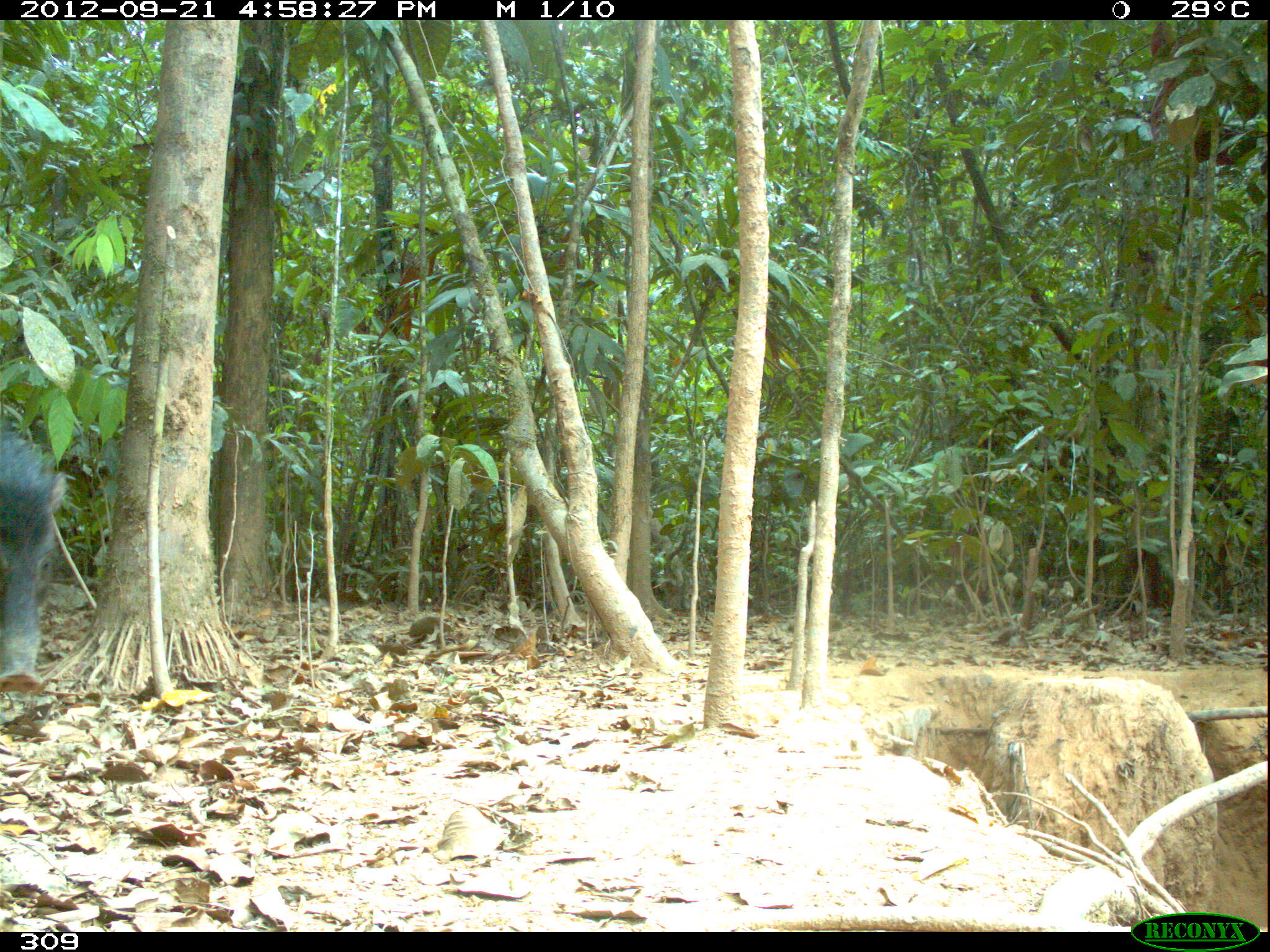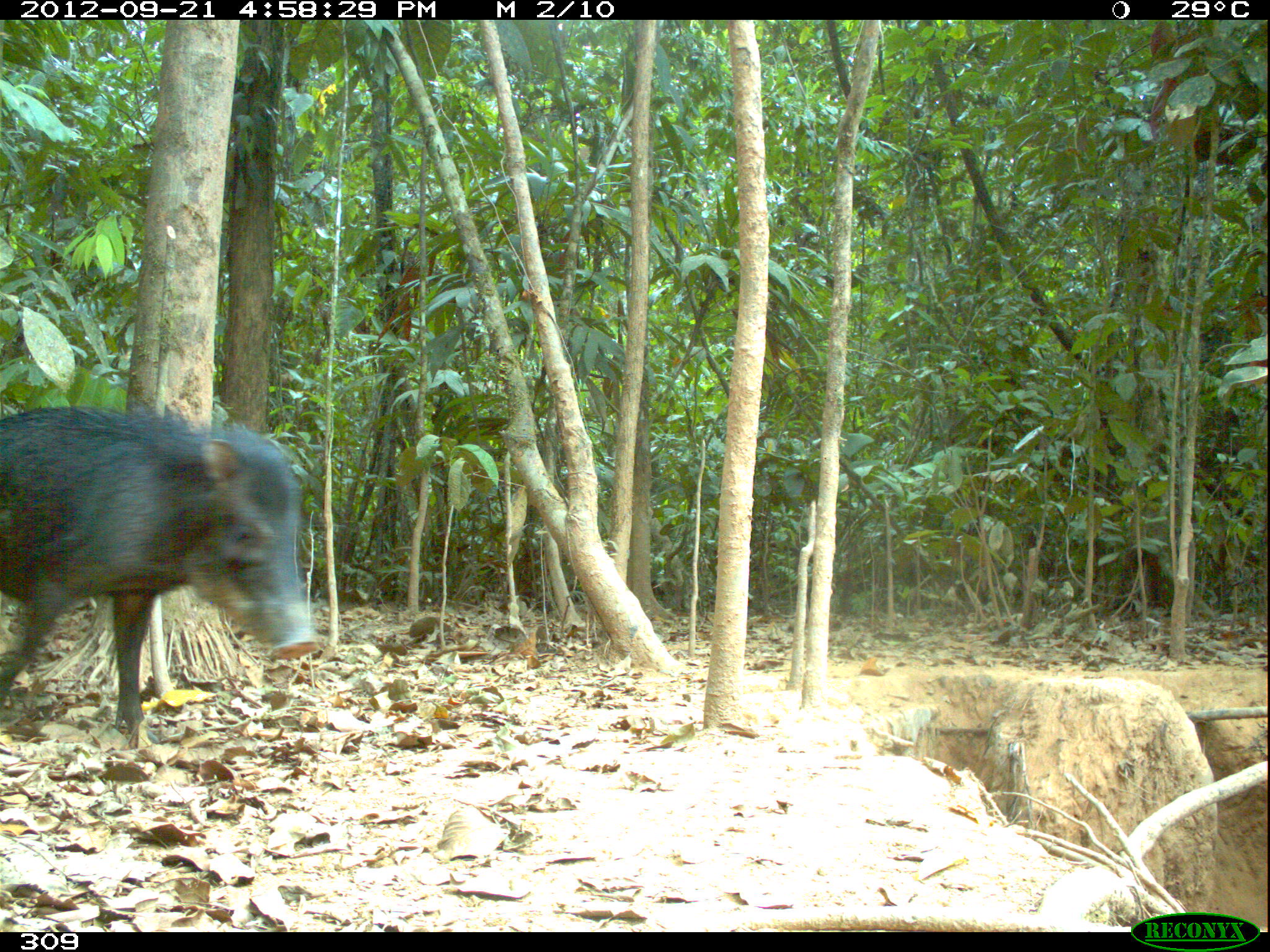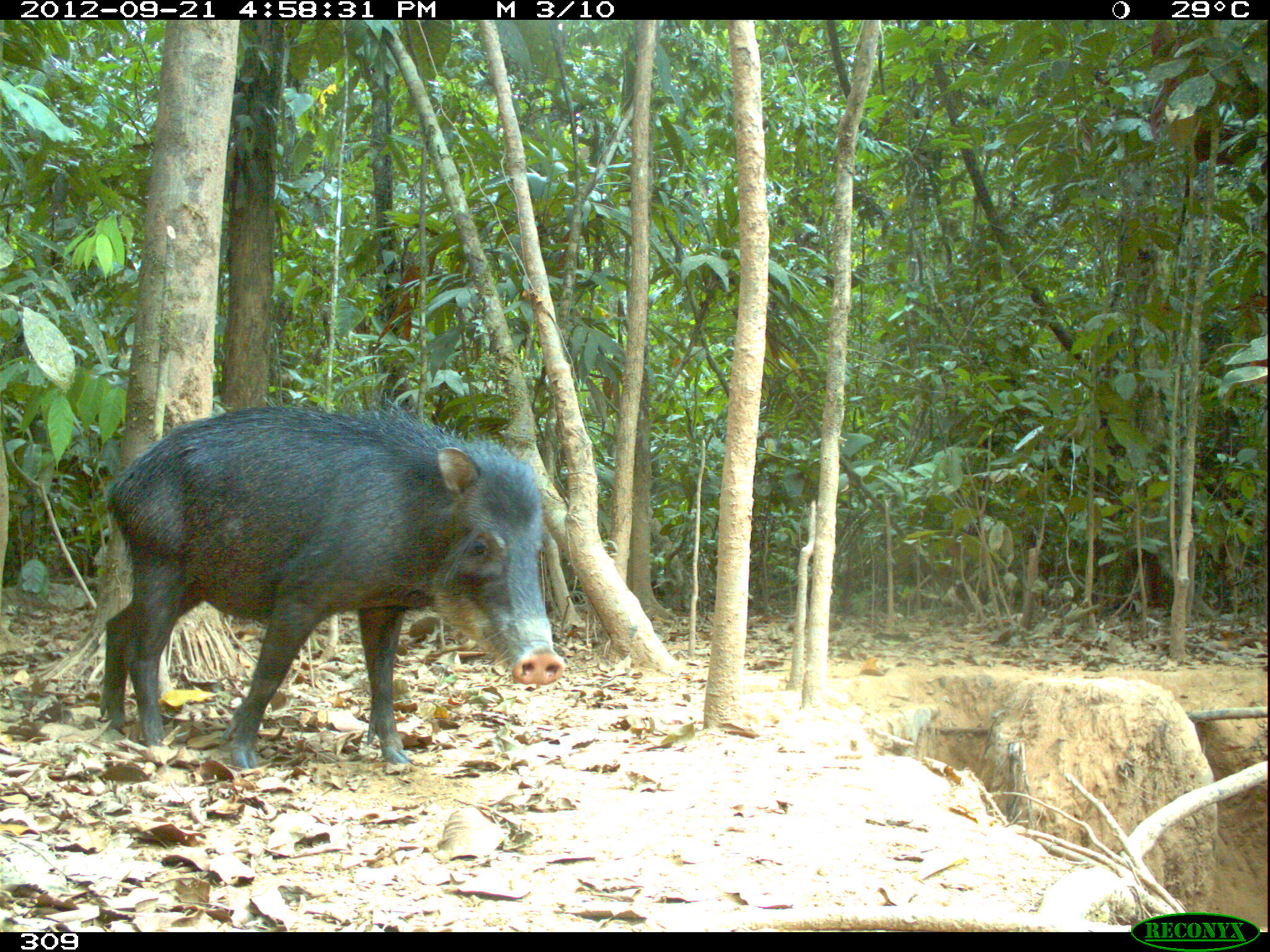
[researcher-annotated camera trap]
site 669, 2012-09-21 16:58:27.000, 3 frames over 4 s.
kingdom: Animalia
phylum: Chordata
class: Mammalia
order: Artiodactyla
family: Tayassuidae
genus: Tayassu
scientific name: Tayassu pecari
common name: white-lipped peccary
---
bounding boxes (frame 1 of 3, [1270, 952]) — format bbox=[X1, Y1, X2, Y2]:
tayassu pecari: bbox=[0, 429, 64, 693]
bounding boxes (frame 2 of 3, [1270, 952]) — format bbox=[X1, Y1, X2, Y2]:
tayassu pecari: bbox=[0, 405, 319, 744]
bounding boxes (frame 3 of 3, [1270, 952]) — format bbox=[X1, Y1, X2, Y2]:
tayassu pecari: bbox=[98, 405, 564, 767]